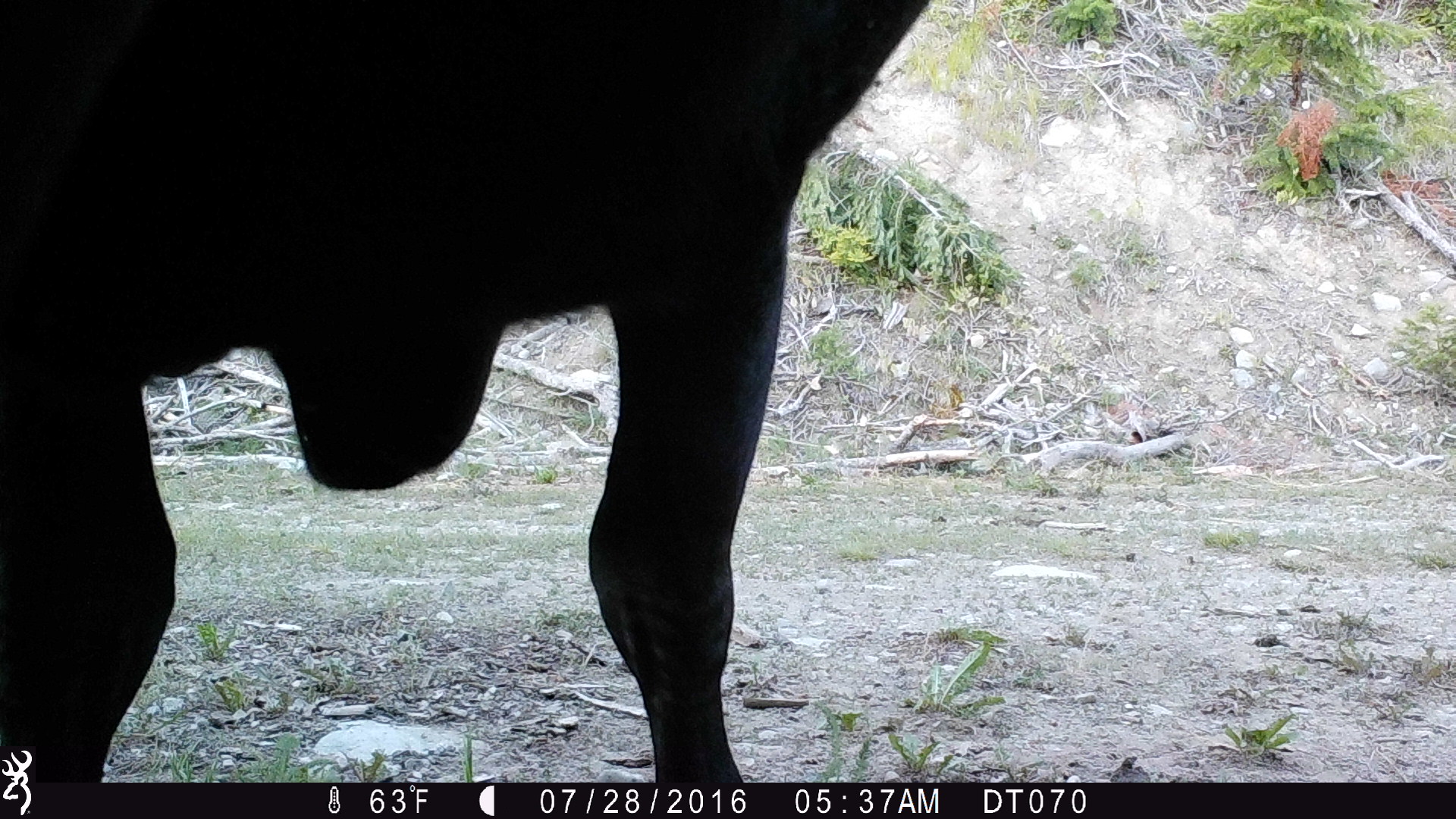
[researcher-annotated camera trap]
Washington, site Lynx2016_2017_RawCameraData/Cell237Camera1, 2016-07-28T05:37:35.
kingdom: Animalia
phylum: Chordata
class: Mammalia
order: Artiodactyla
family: Bovidae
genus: Bos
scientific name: Bos taurus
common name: domestic cattle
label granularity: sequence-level